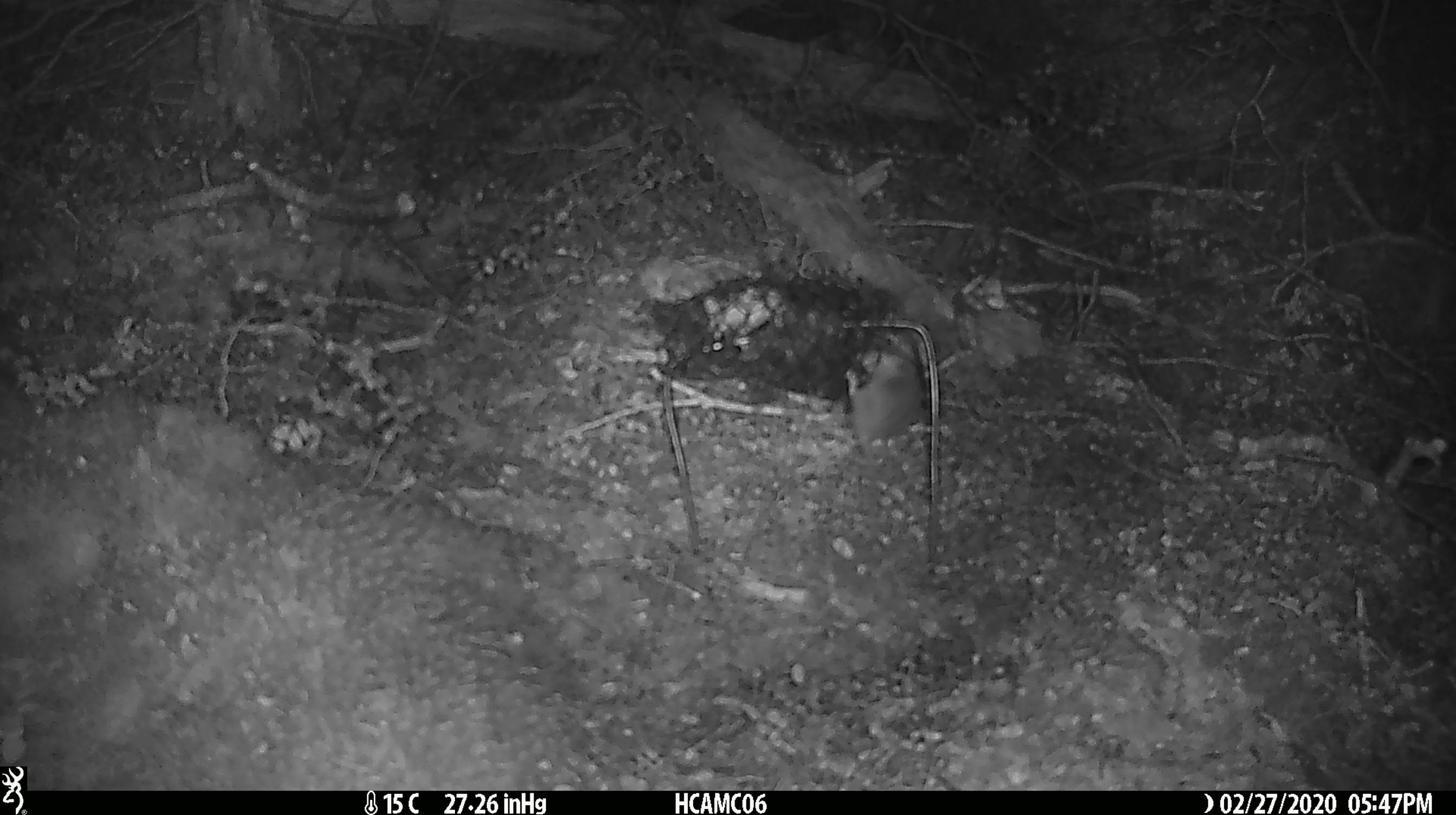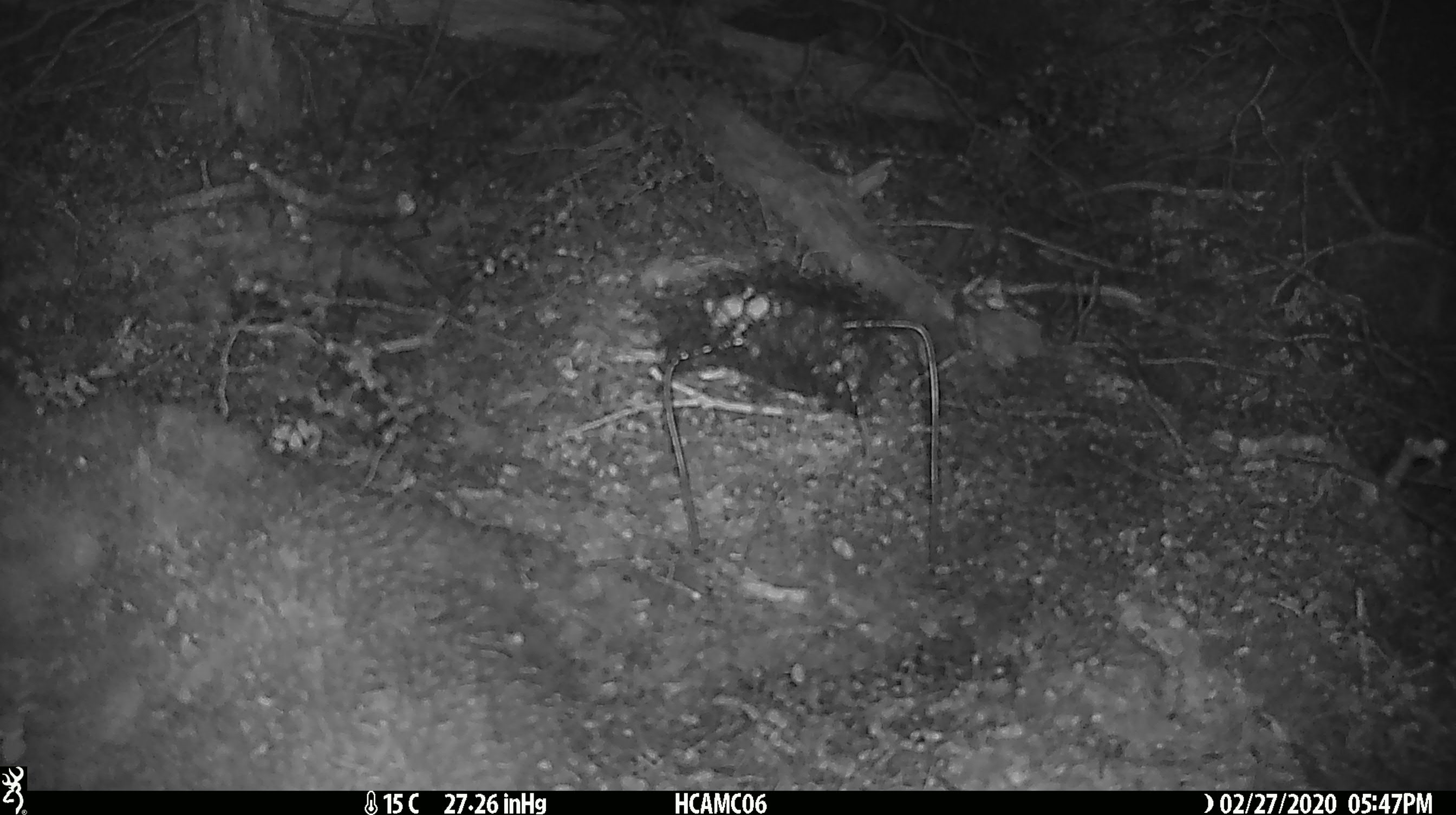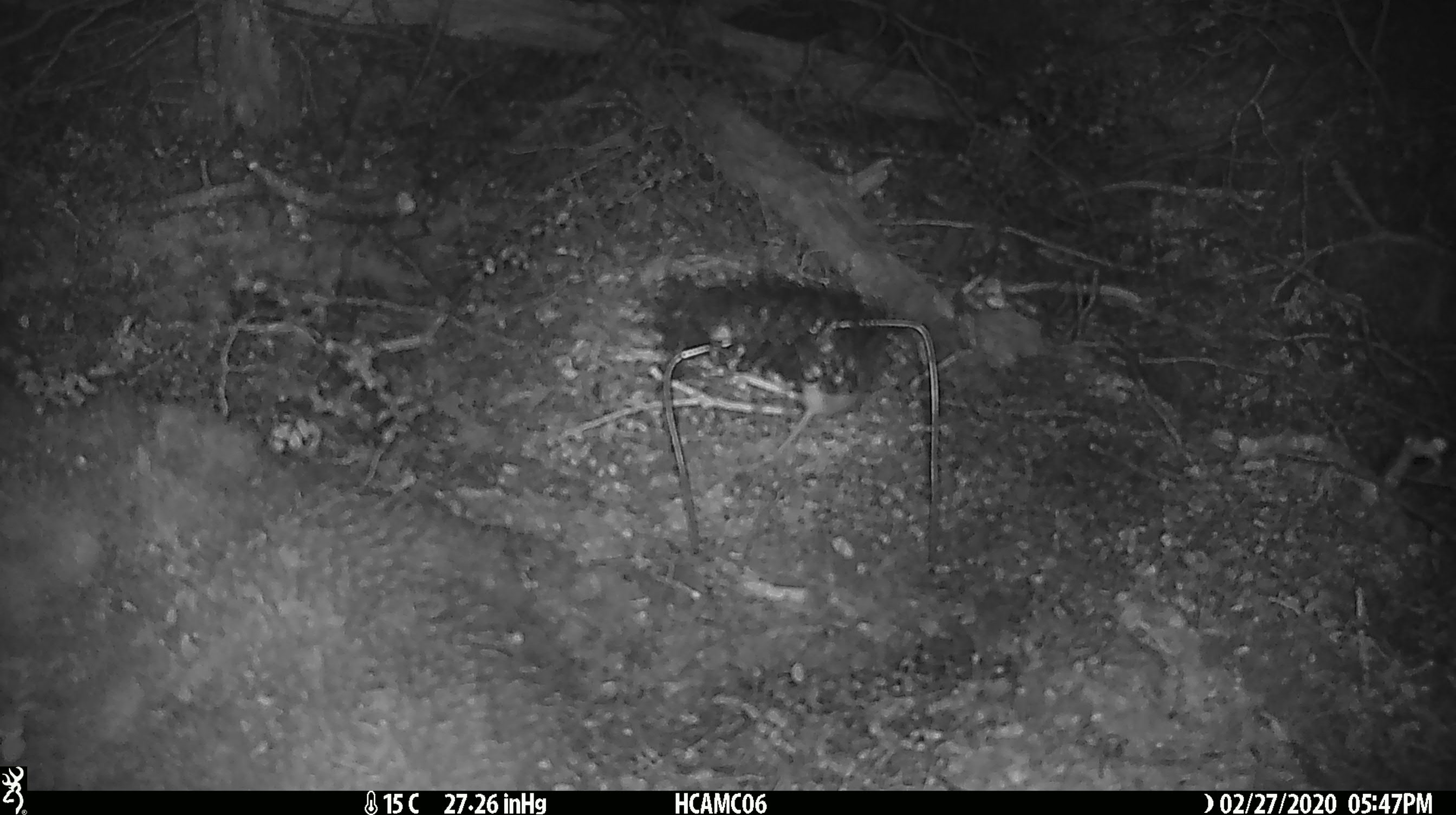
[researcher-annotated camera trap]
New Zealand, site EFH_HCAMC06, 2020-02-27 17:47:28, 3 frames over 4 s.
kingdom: Animalia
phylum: Chordata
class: Mammalia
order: Rodentia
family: Muridae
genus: Mus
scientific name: Mus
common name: mouse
Mouse (Mus).